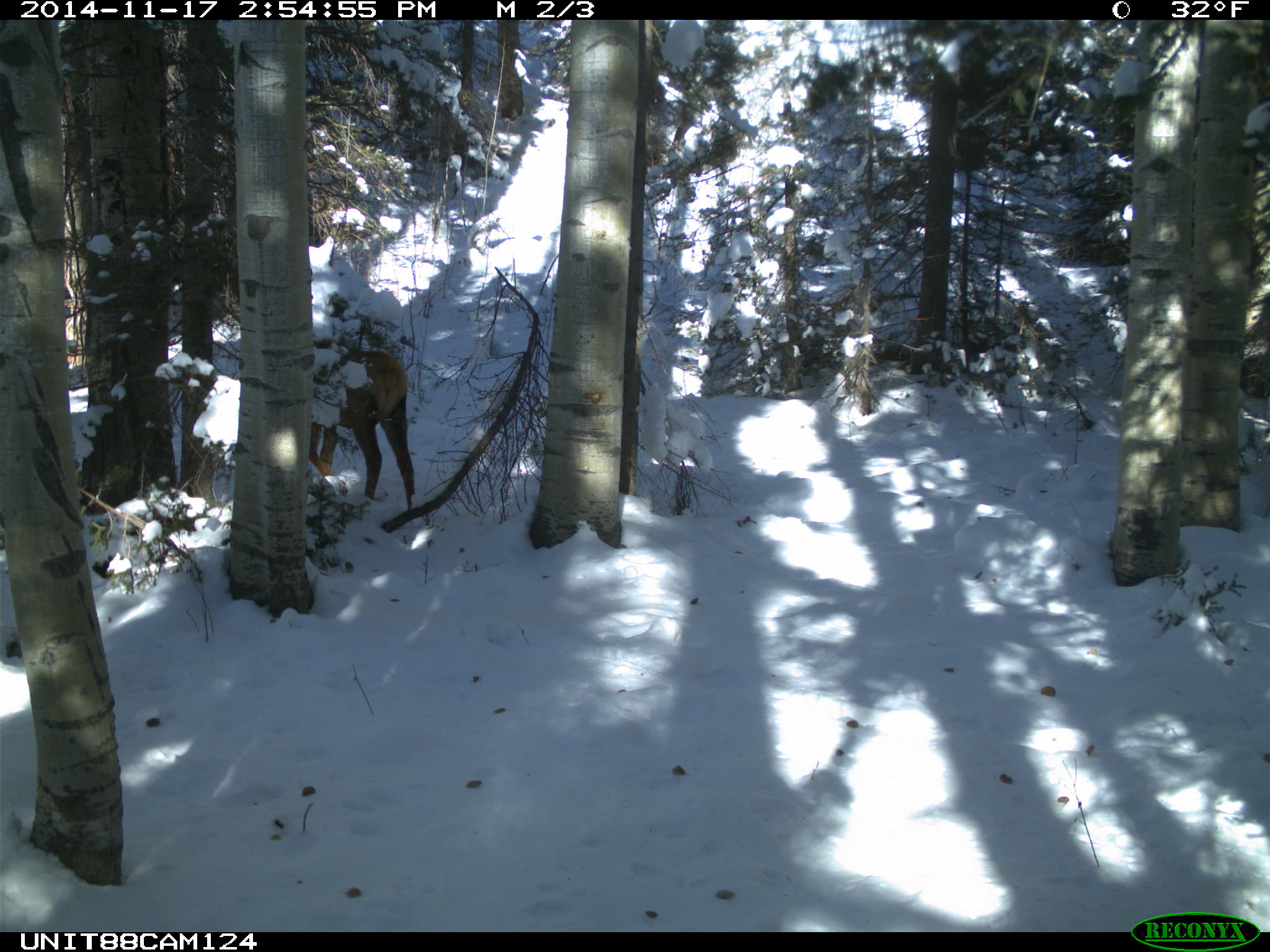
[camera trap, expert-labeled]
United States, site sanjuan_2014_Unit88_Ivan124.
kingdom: Animalia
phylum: Chordata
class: Mammalia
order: Artiodactyla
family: Cervidae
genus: Cervus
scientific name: Cervus elaphus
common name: red deer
Cervus elaphus (red deer).